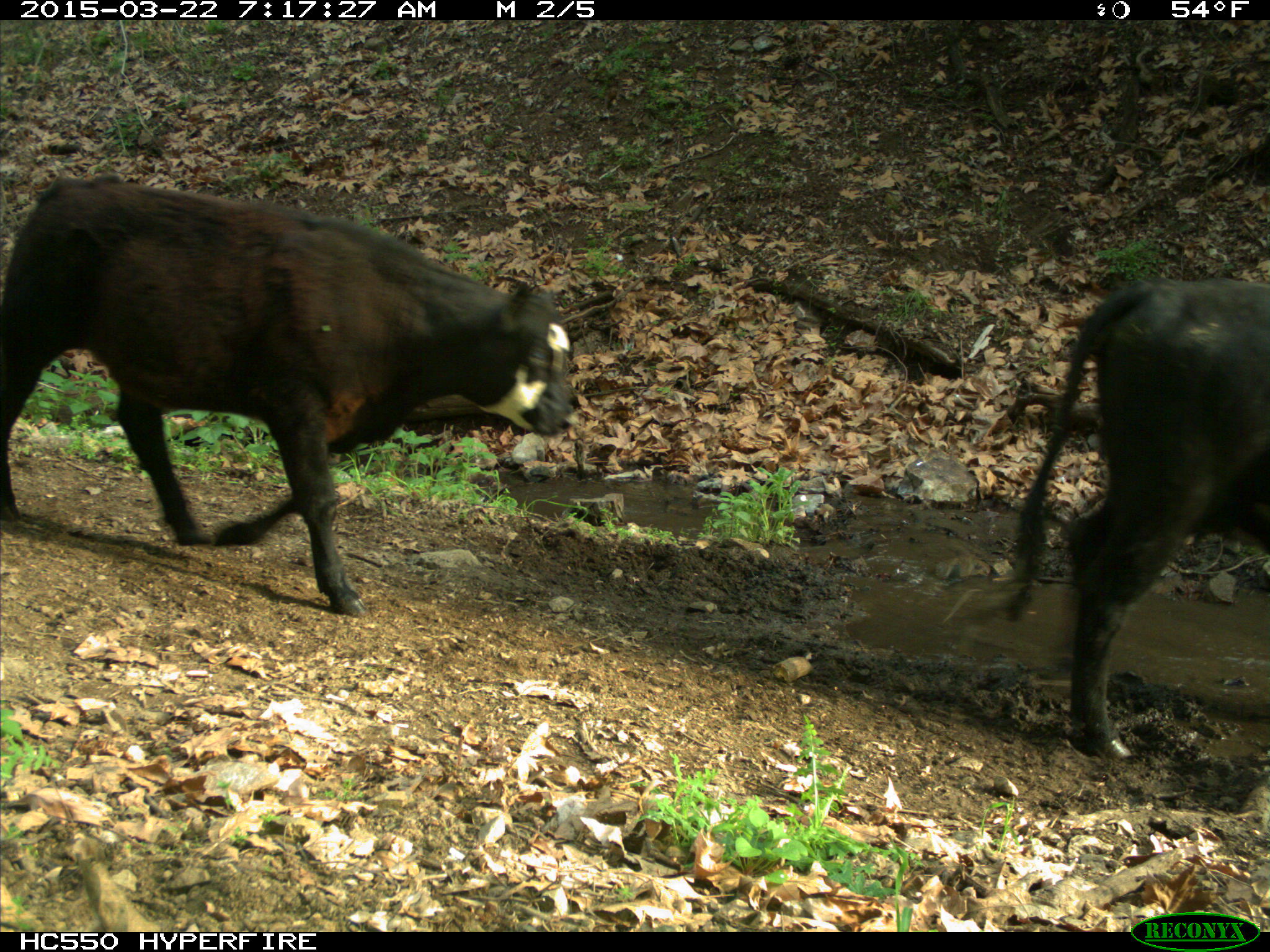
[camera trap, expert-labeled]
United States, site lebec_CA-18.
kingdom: Animalia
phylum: Chordata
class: Mammalia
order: Artiodactyla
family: Bovidae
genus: Bos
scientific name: Bos taurus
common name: domestic cow